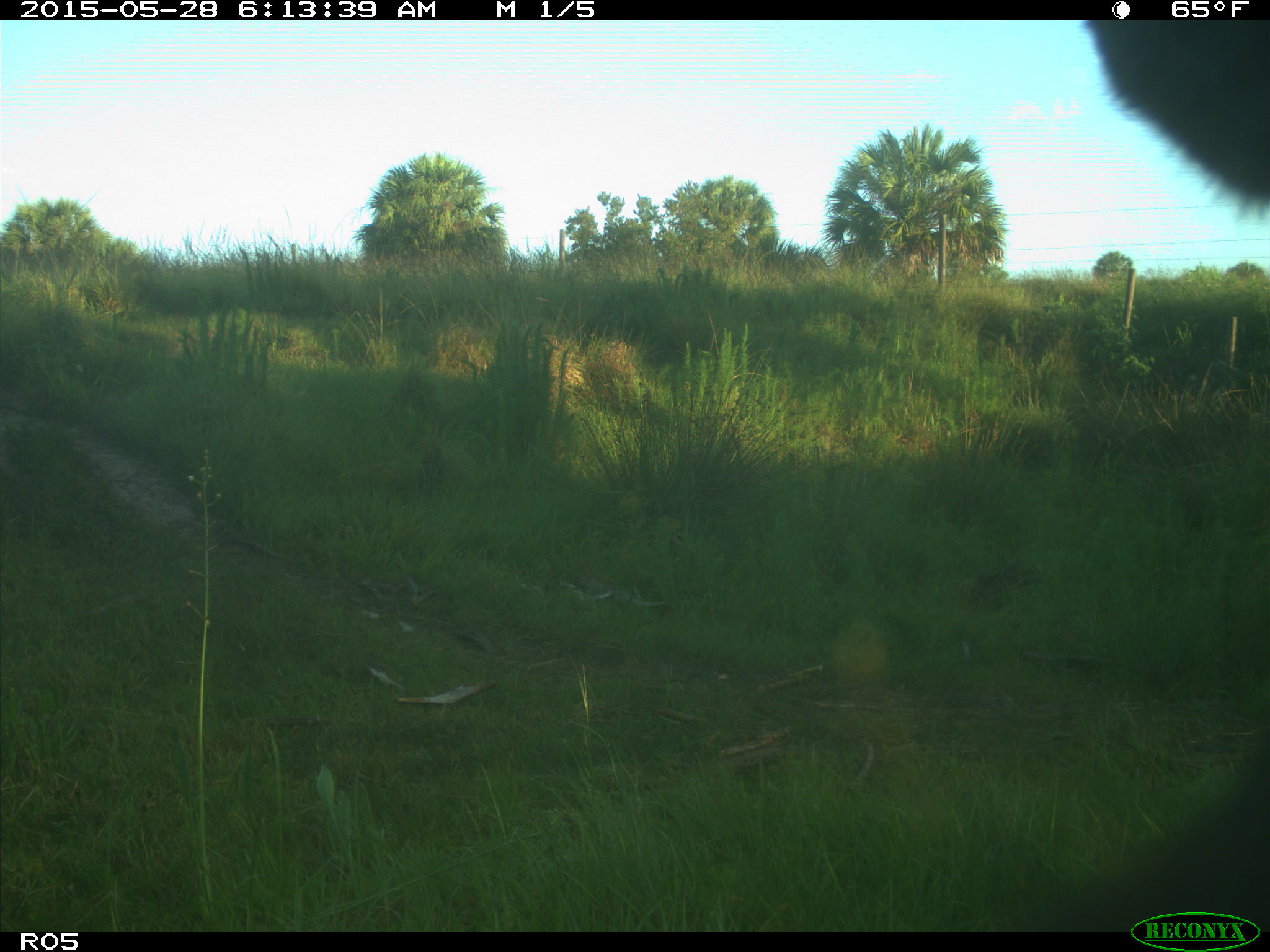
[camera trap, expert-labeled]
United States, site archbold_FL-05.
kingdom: Animalia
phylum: Chordata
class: Mammalia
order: Artiodactyla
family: Bovidae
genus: Bos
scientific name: Bos taurus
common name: domestic cow